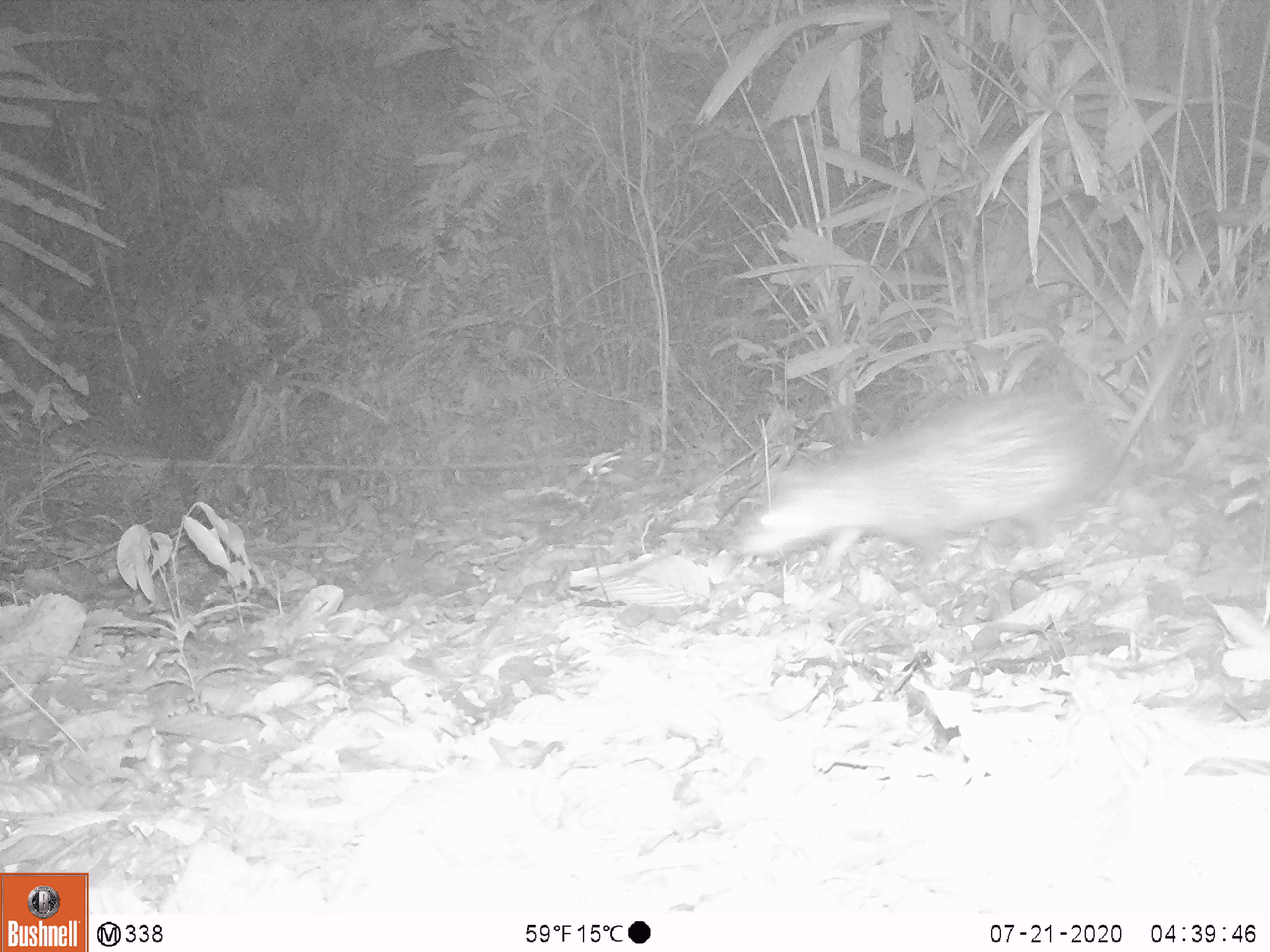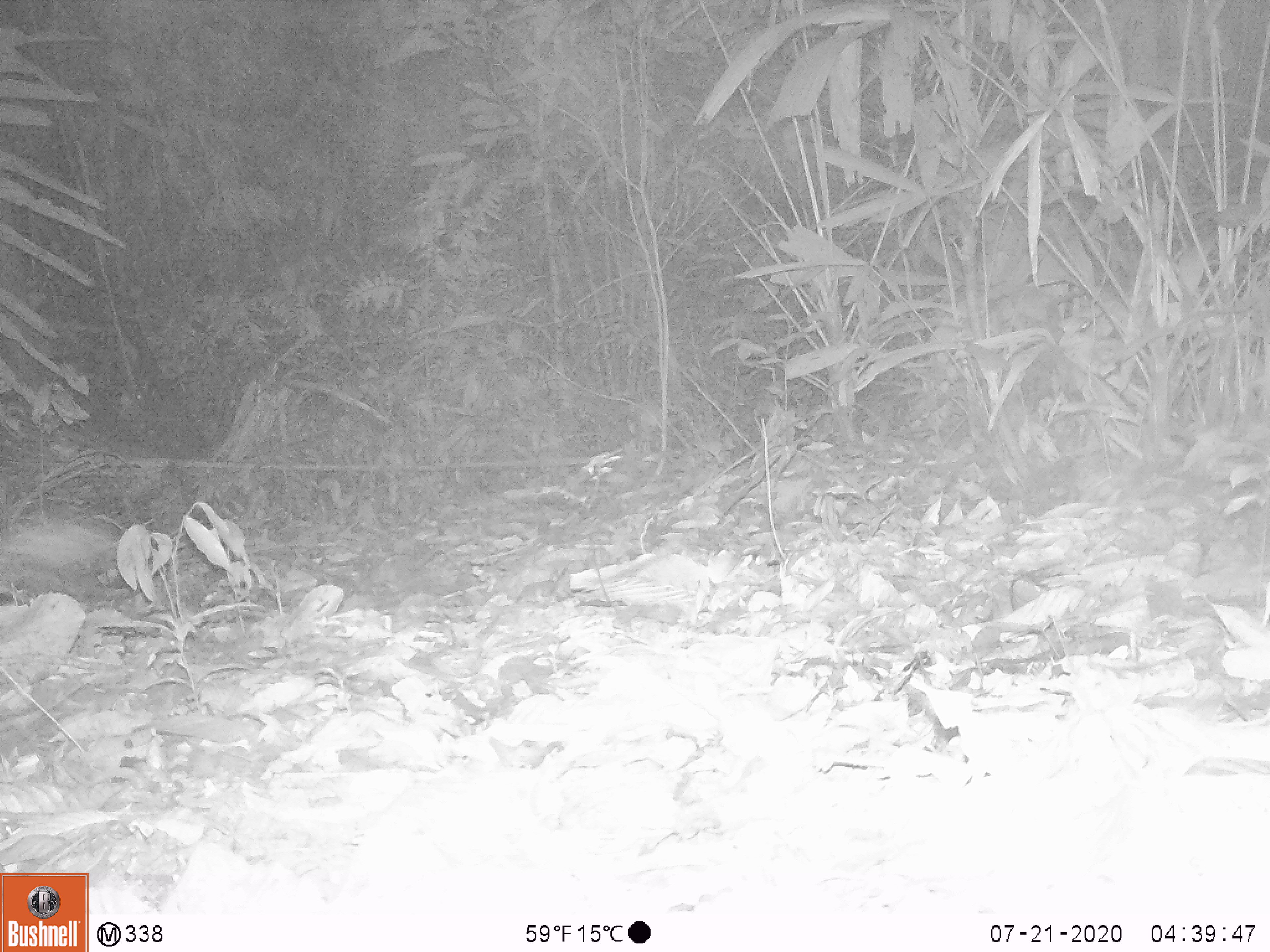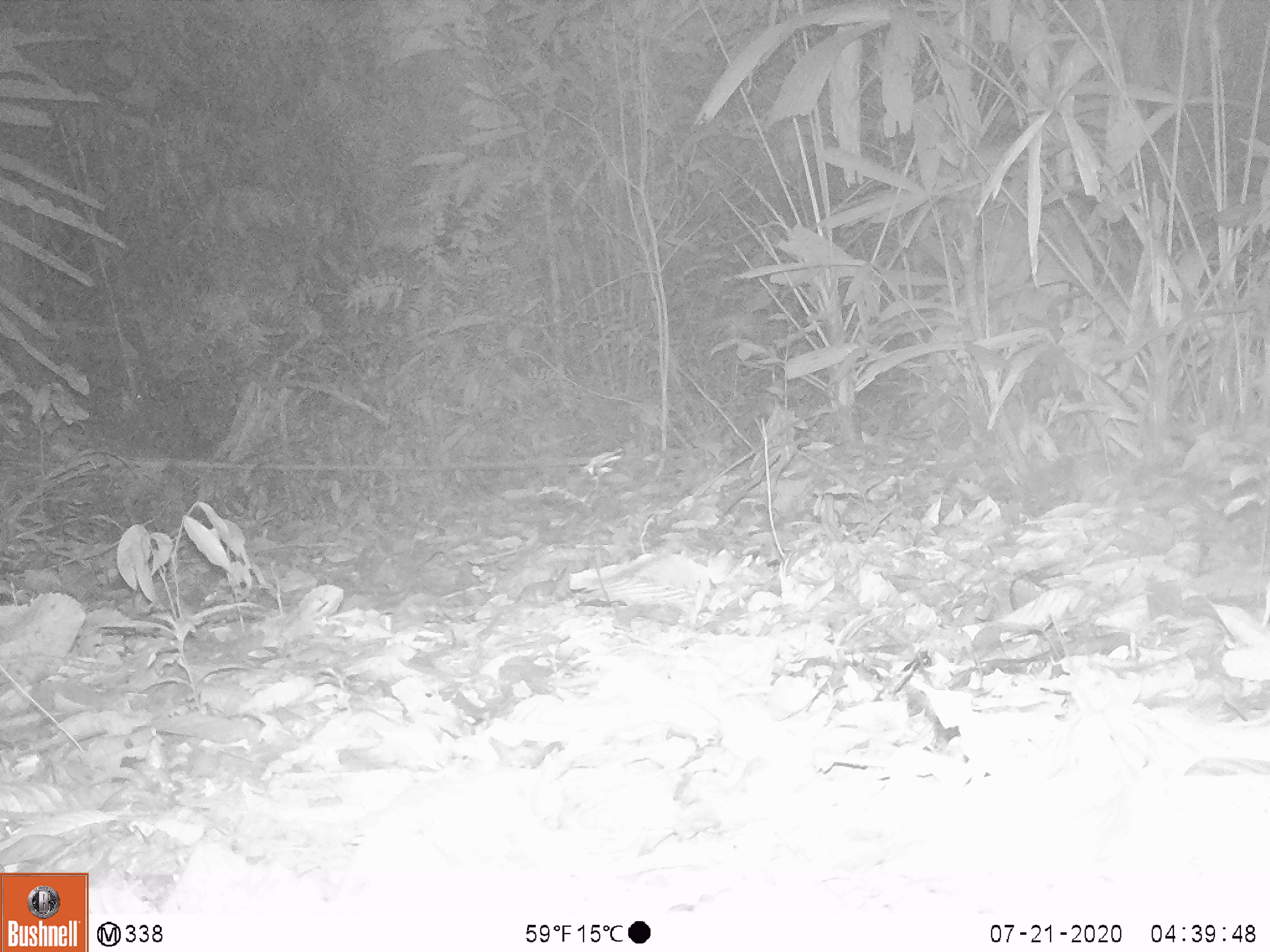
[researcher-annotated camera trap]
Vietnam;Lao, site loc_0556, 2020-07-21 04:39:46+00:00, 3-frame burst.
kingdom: Animalia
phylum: Chordata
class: Mammalia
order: Rodentia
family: Hystricidae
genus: Atherurus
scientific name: Atherurus macrourus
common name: asiatic brush-tailed porcupine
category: asiatic brush tailed porcupine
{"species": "asiatic brush tailed porcupine (asiatic brush-tailed porcupine) (Atherurus macrourus)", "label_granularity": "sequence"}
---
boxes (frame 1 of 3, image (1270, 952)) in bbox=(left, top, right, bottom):
asiatic brush tailed porcupine: bbox=(734, 380, 1117, 584)